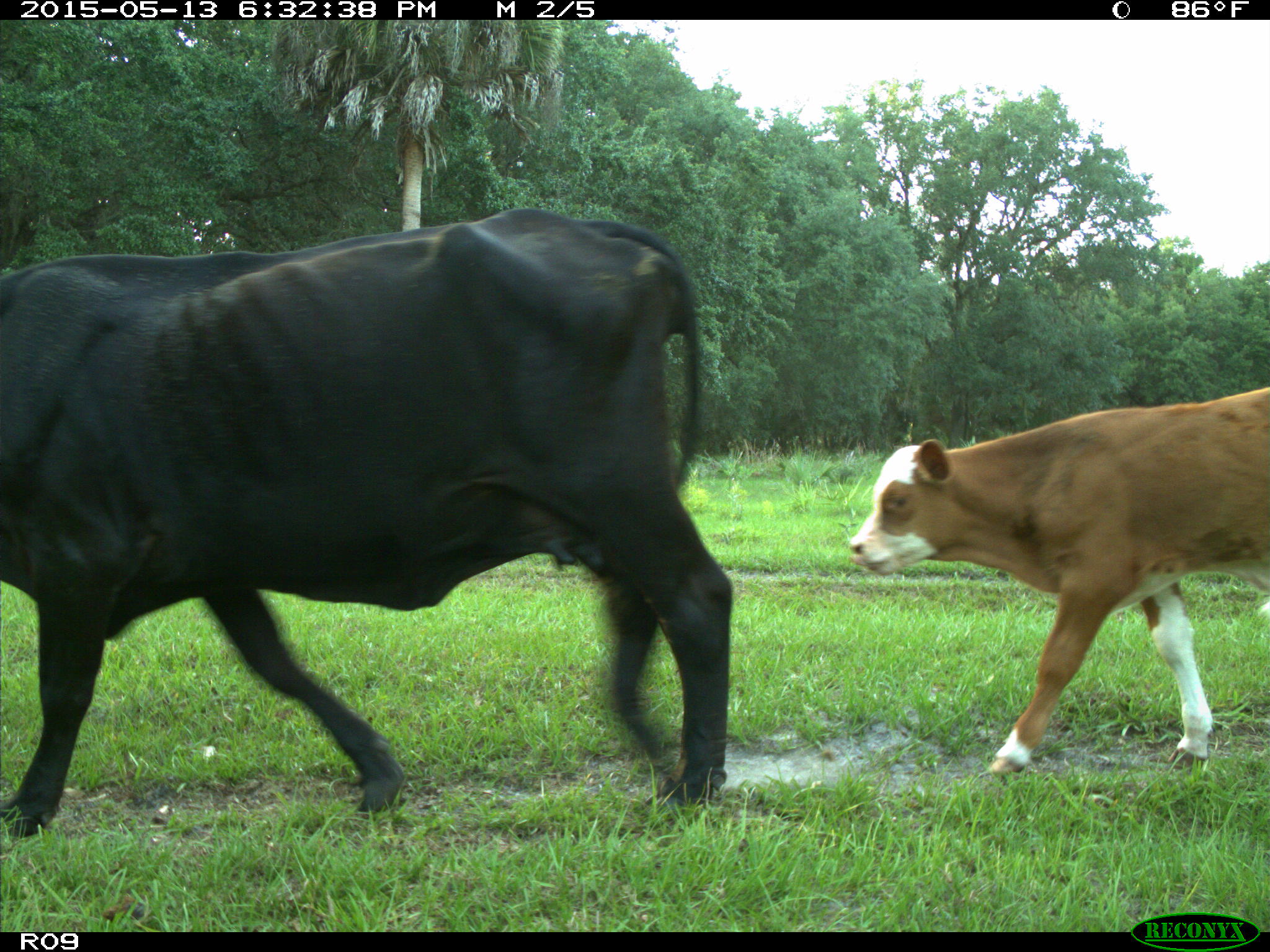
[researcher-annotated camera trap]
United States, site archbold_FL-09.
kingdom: Animalia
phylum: Chordata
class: Mammalia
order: Artiodactyla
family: Bovidae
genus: Bos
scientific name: Bos taurus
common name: domestic cow